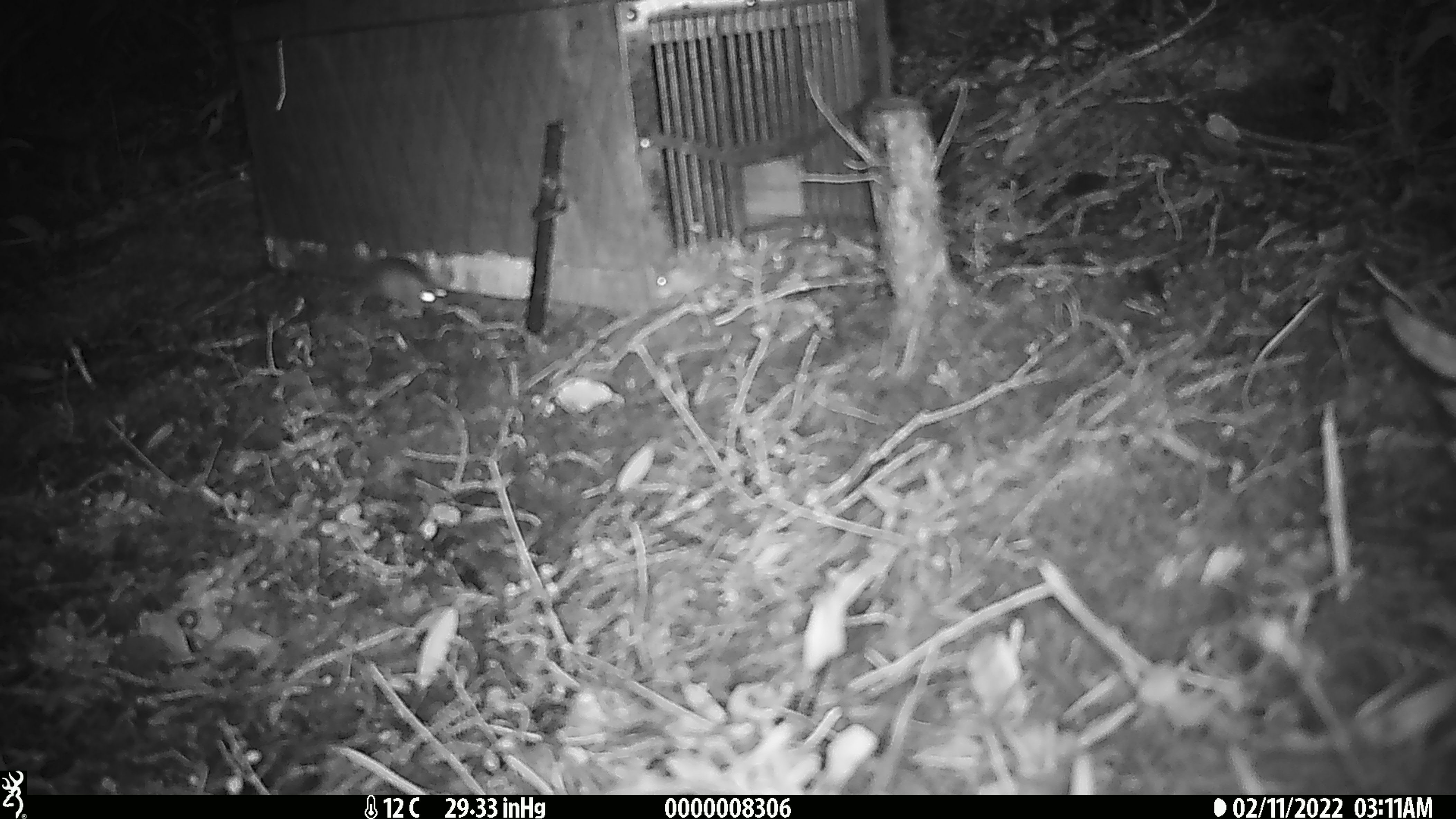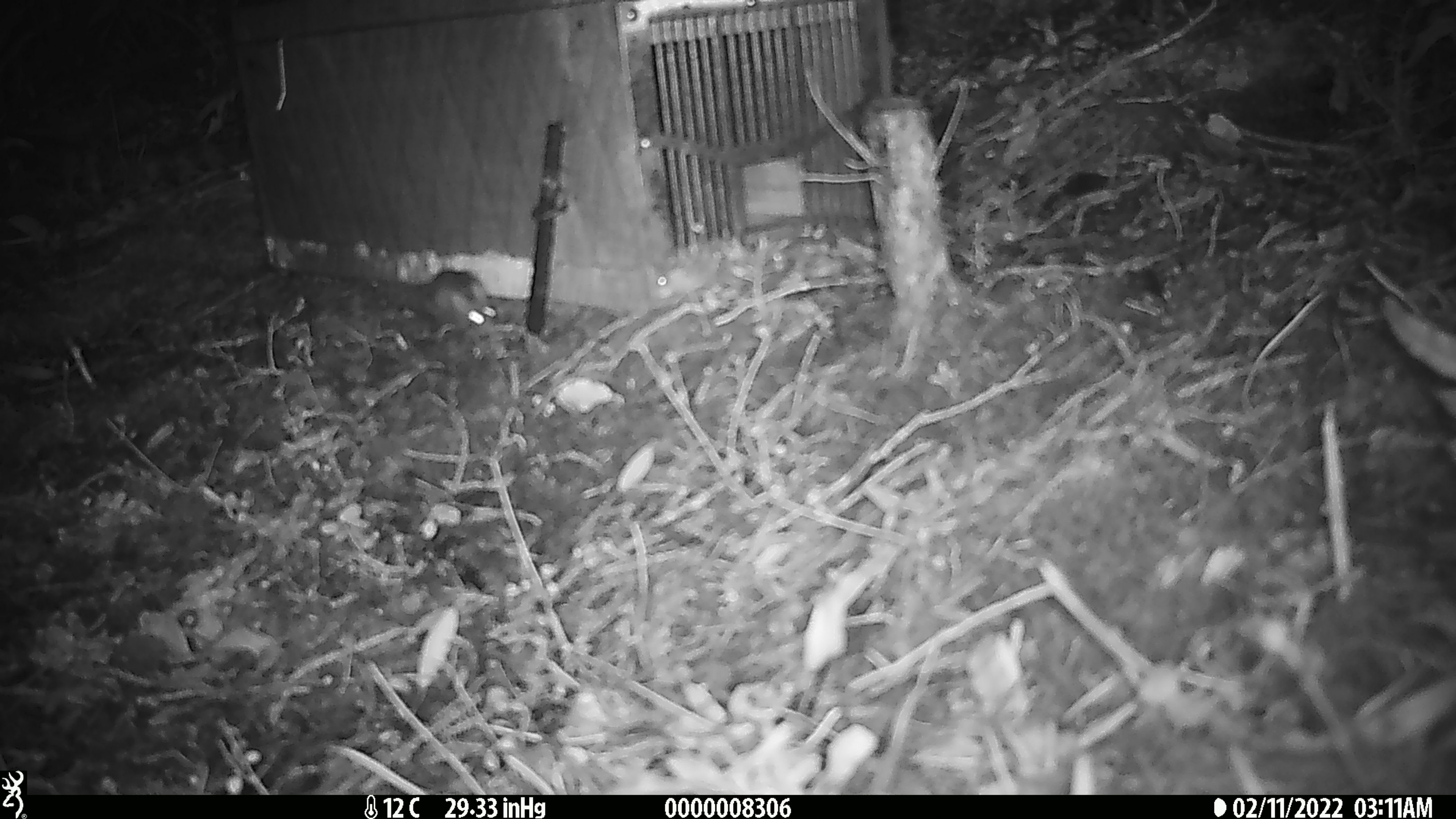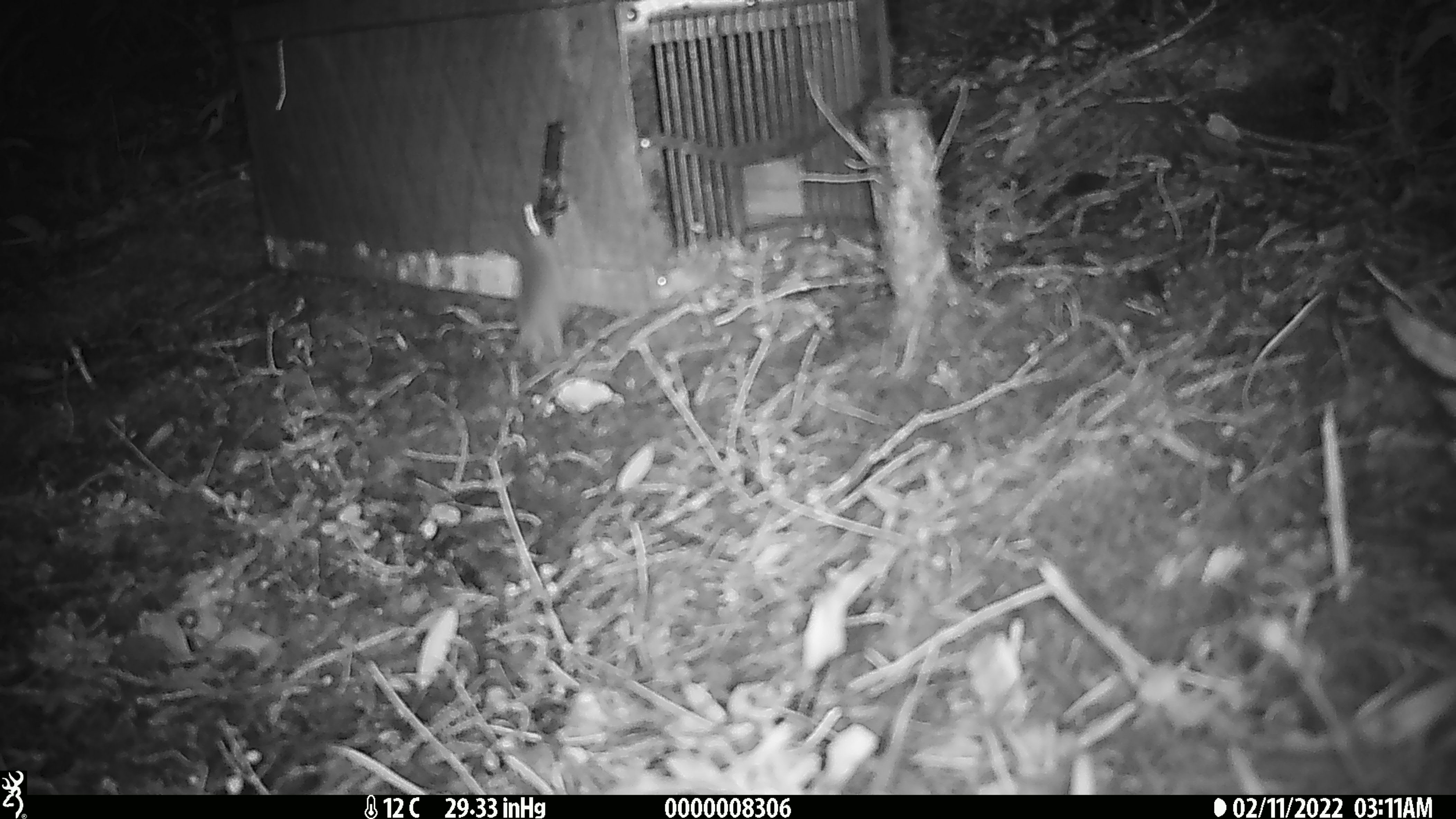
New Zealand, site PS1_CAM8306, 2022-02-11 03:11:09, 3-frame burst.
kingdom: Animalia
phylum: Chordata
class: Mammalia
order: Rodentia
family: Muridae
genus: Mus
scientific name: Mus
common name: mouse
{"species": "mouse (Mus)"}